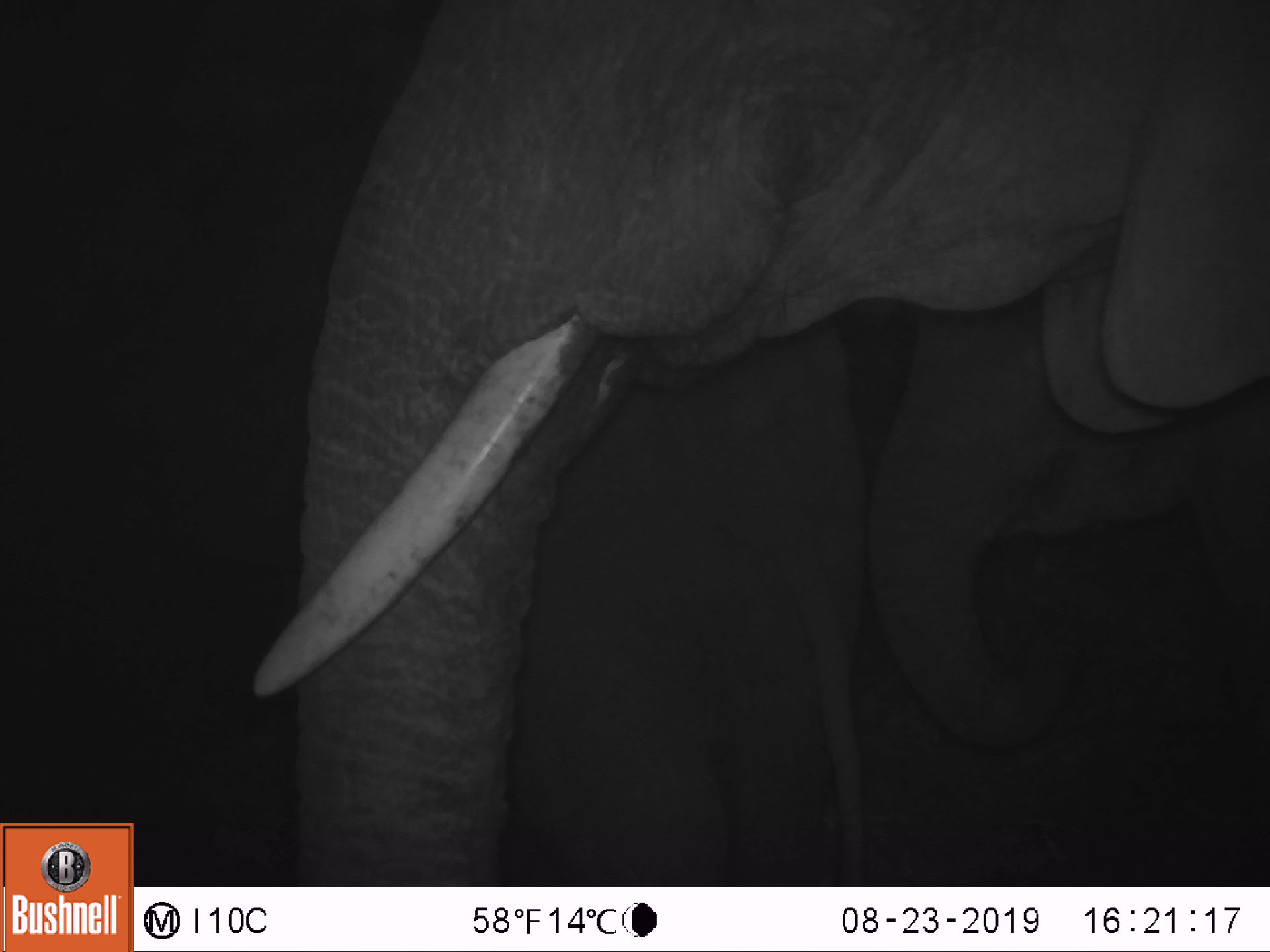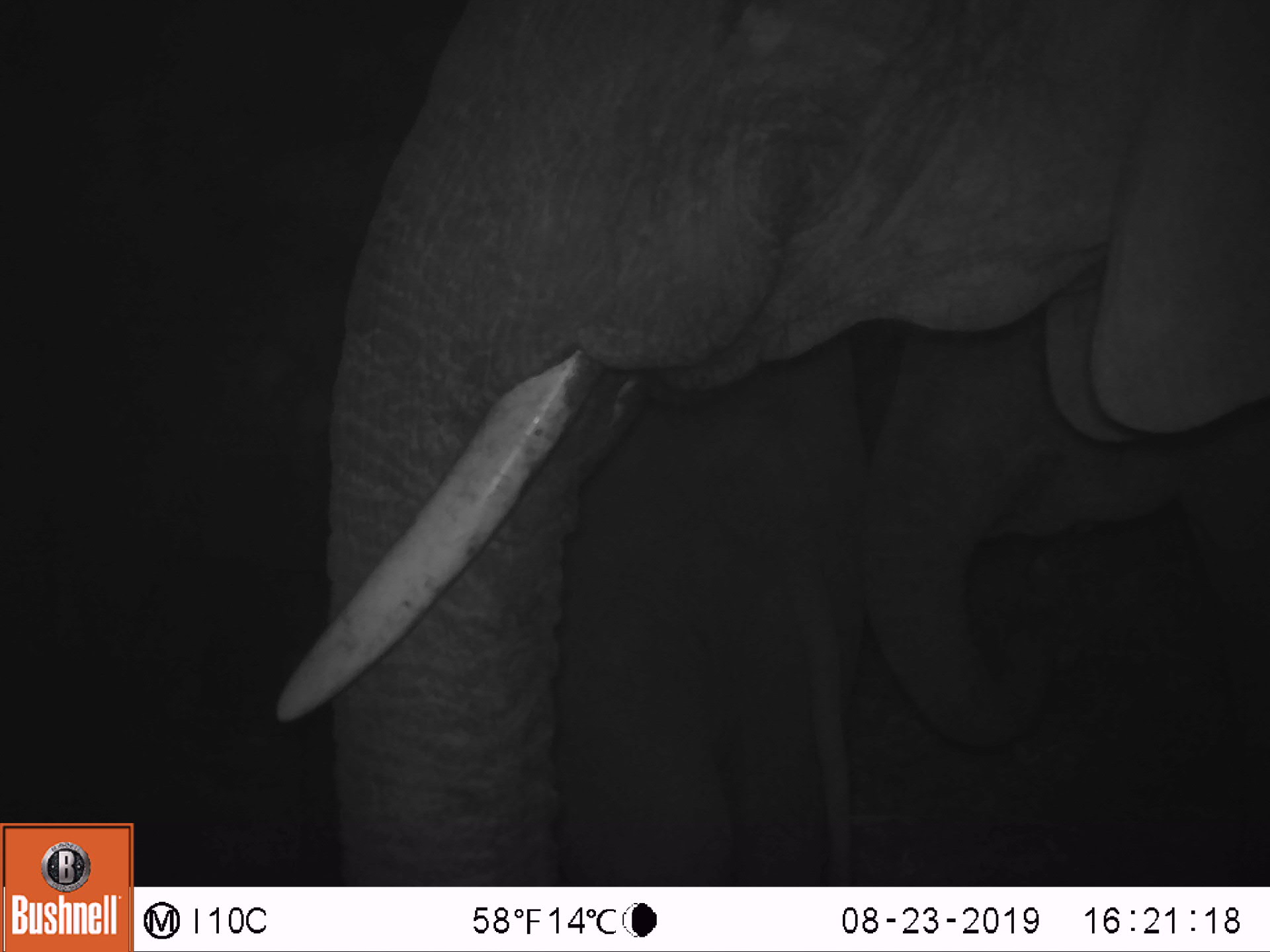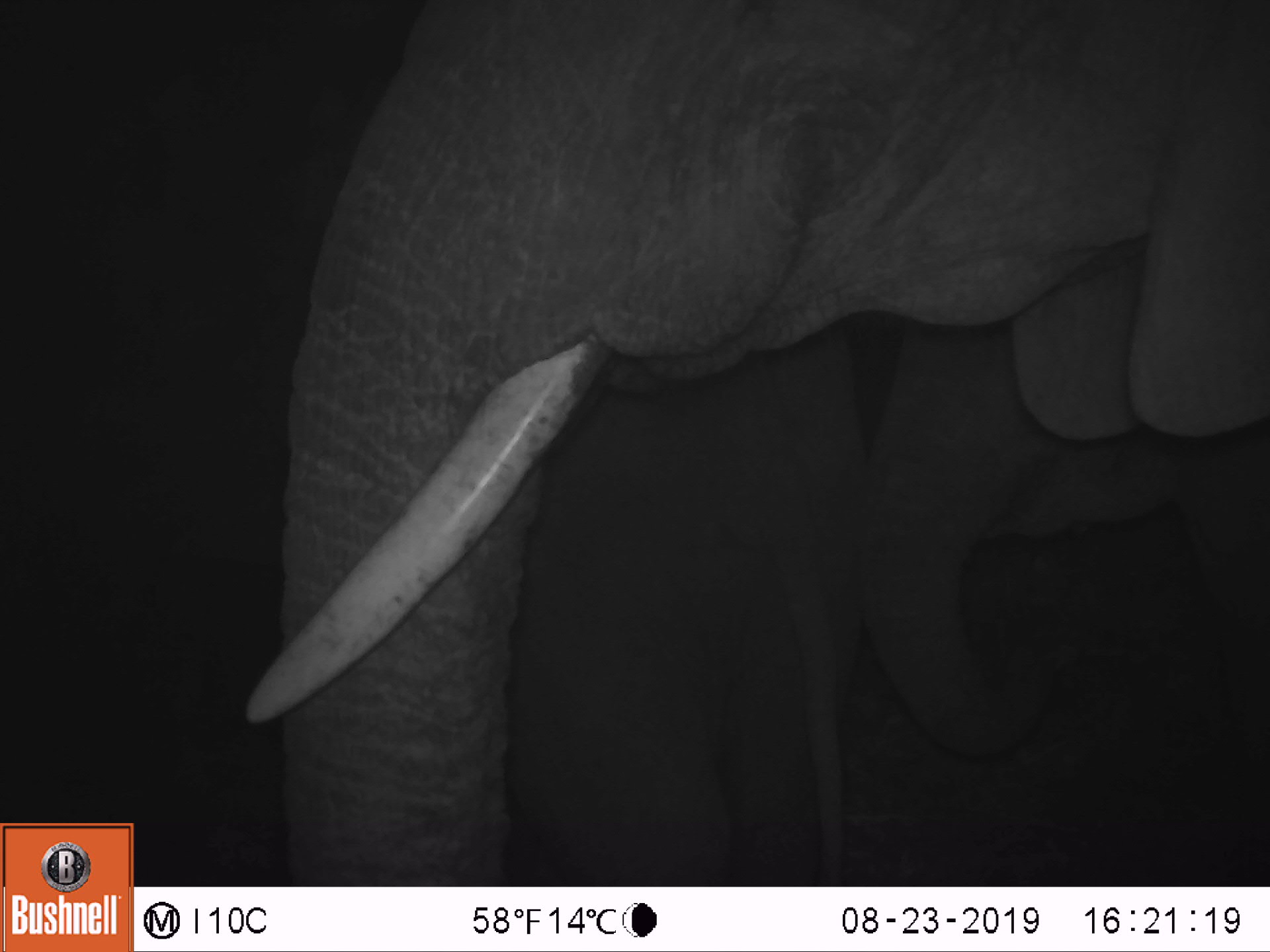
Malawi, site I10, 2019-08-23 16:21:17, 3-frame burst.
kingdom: Animalia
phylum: Chordata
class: Mammalia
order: Proboscidea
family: Elephantidae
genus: Loxodonta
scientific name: Loxodonta africana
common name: african savanna elephant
African savanna elephant (Loxodonta africana), count 1.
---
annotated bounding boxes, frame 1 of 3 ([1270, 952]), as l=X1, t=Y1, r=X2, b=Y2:
african savanna elephant: l=250, t=1, r=1268, b=882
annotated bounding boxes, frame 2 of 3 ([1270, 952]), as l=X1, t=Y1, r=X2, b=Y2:
african savanna elephant: l=274, t=1, r=1268, b=880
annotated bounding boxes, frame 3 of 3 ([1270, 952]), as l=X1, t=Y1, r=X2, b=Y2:
african savanna elephant: l=245, t=4, r=1268, b=880